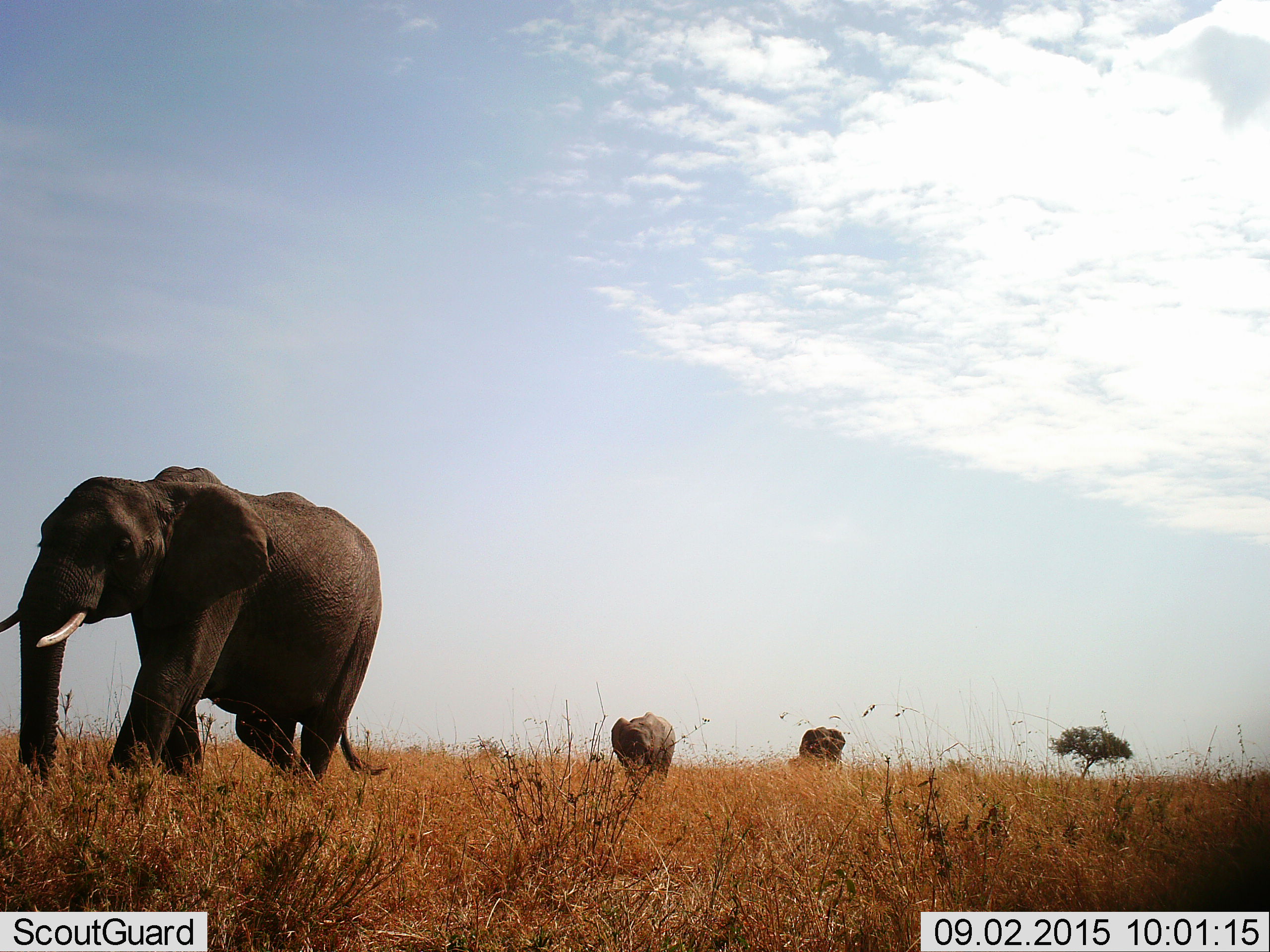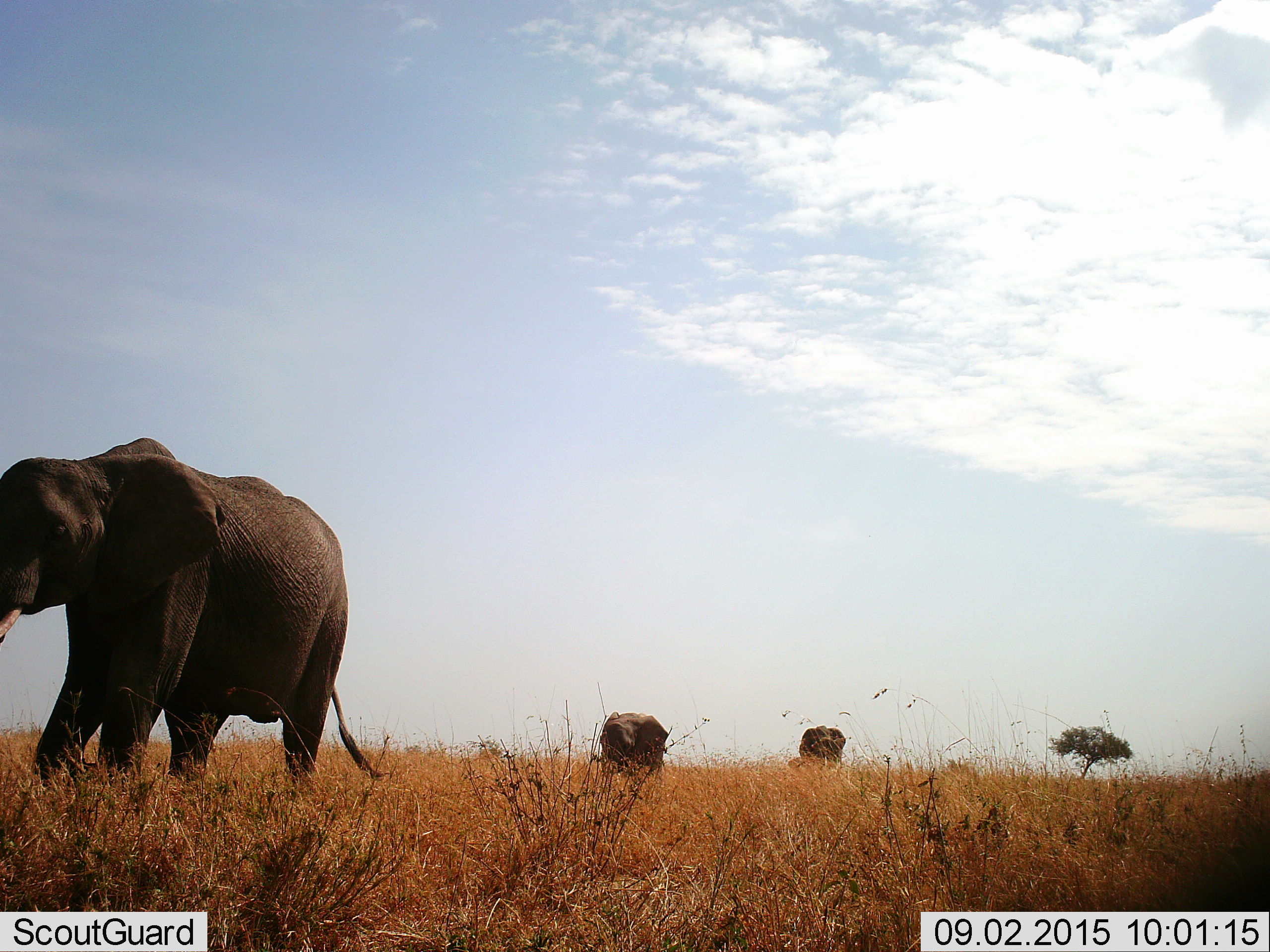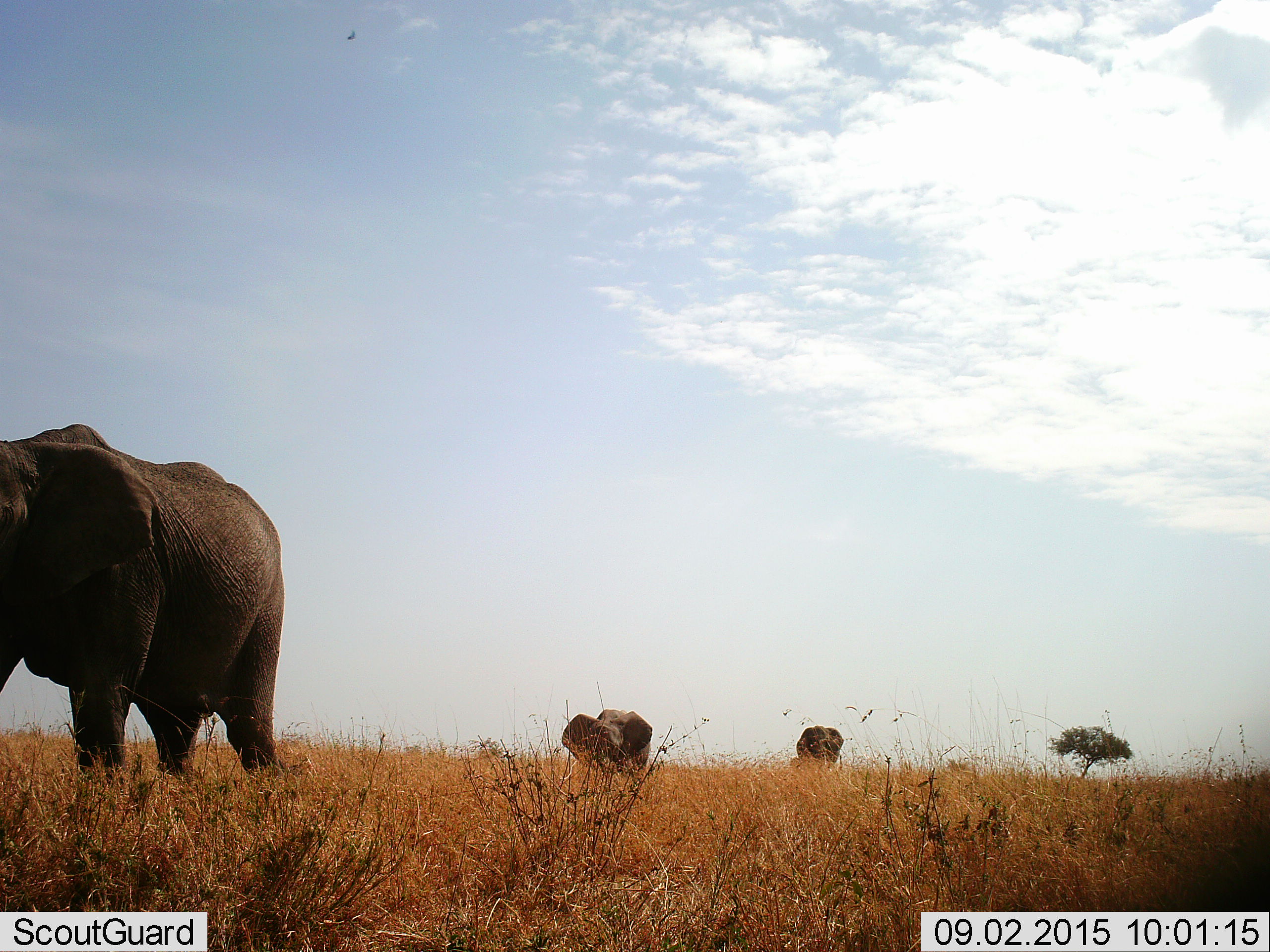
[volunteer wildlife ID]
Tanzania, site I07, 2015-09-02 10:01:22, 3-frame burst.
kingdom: Animalia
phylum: Chordata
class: Mammalia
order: Proboscidea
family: Elephantidae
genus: Loxodonta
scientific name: Loxodonta africana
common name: african bush elephant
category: elephant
Elephant (african bush elephant) (Loxodonta africana), count 3. Behavior (volunteer vote fractions): standing 20%, resting 0%, moving 80%, interacting 10%. Young present (vote fraction): 50%. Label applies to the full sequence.